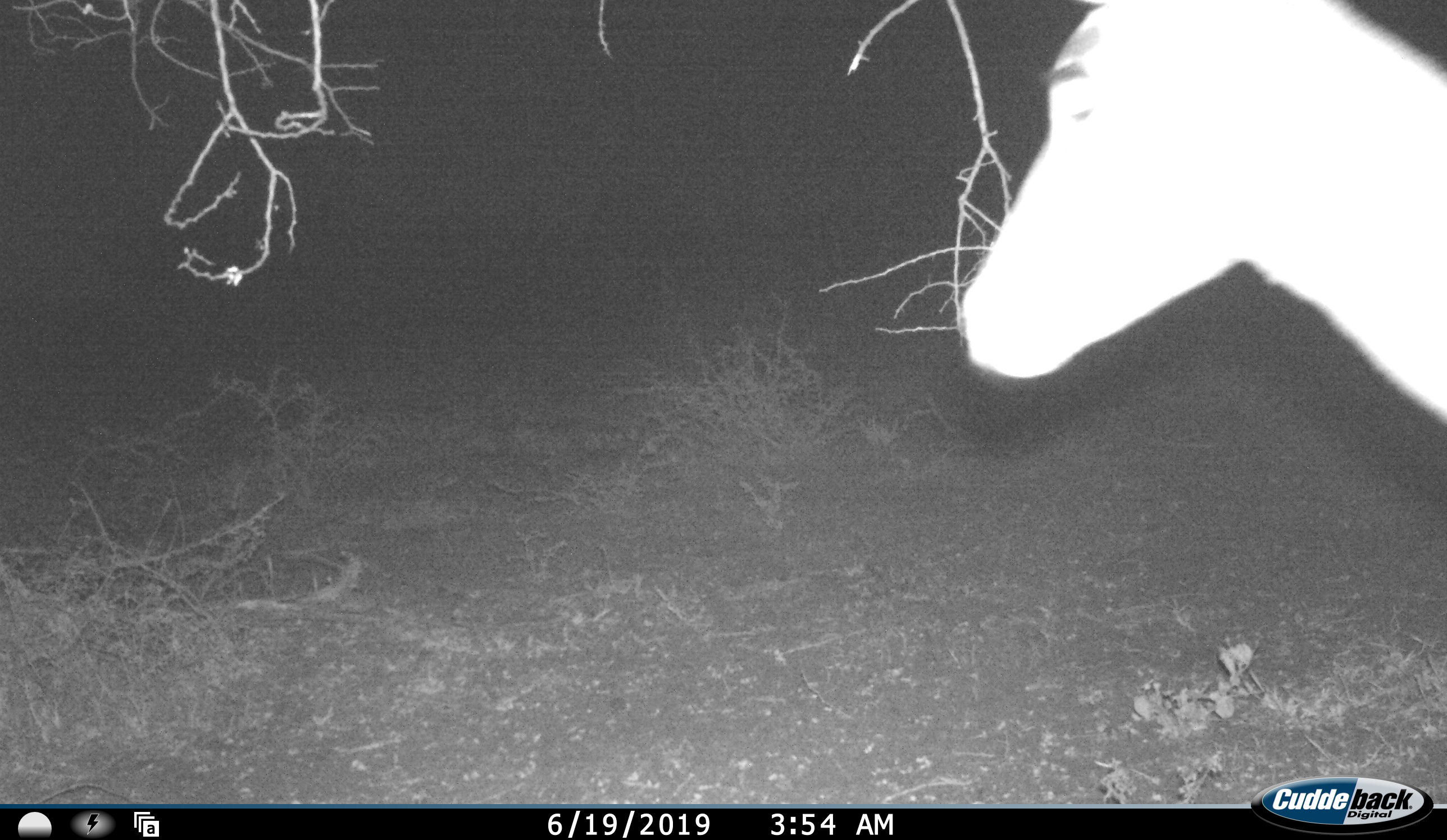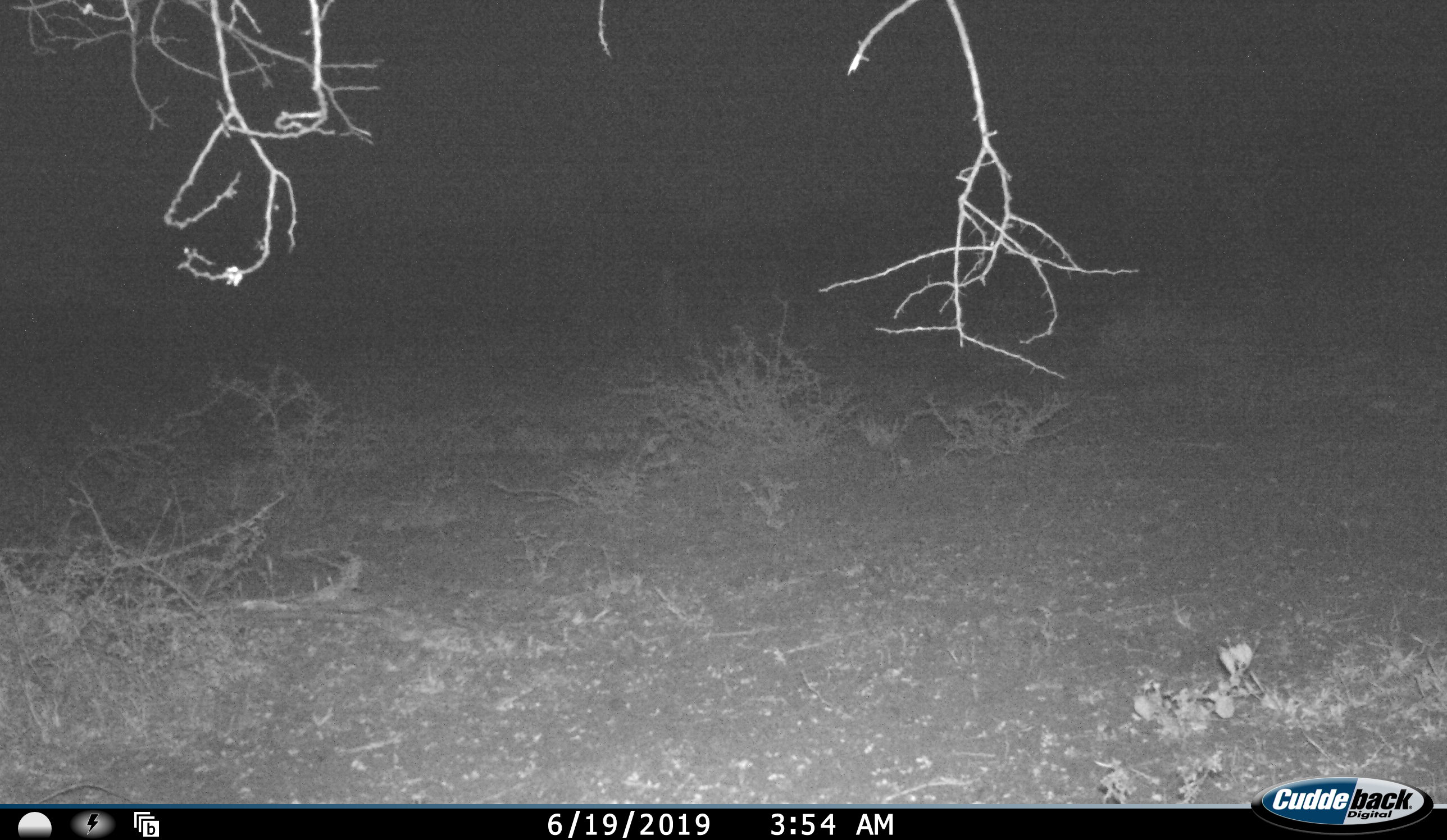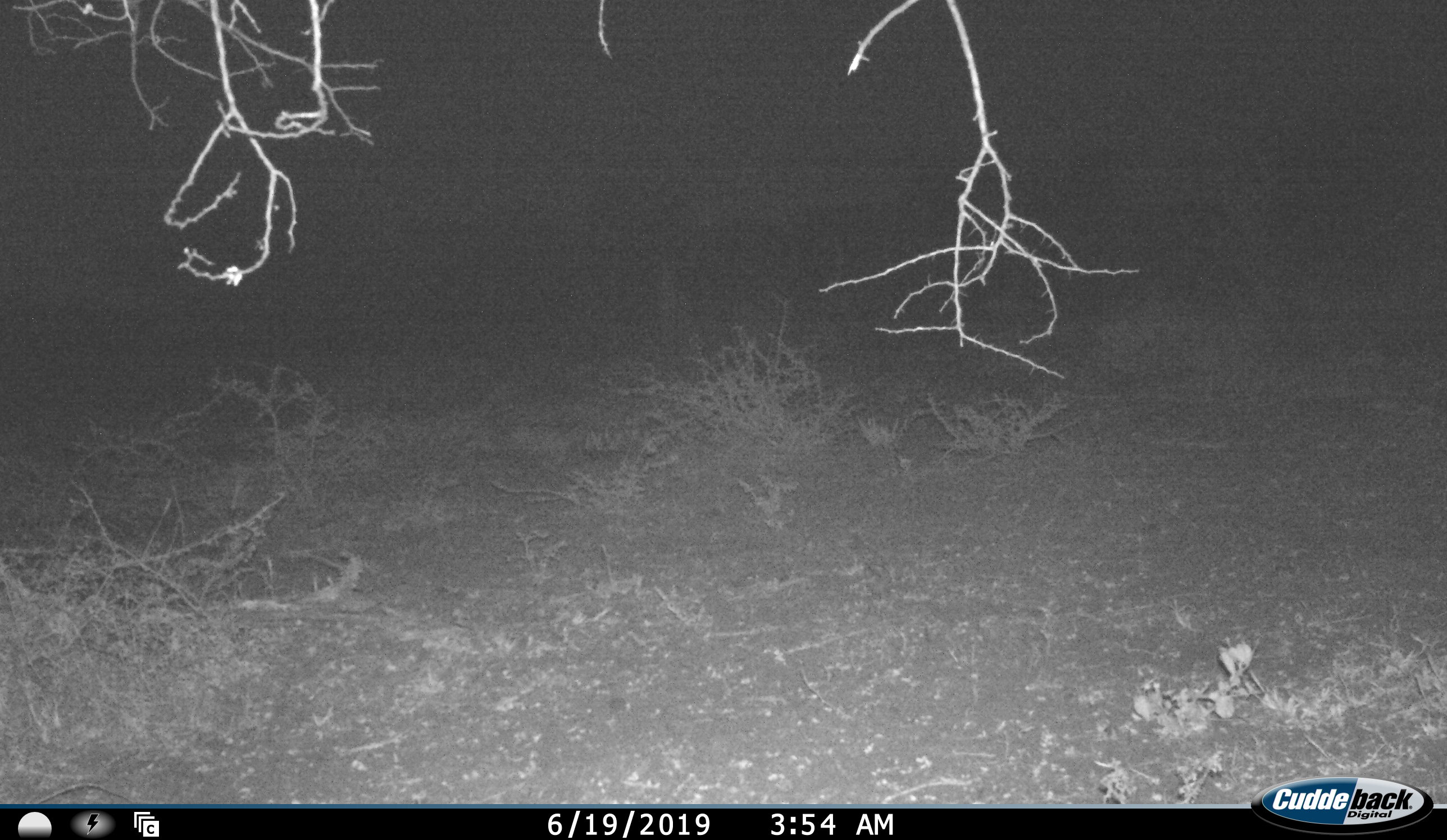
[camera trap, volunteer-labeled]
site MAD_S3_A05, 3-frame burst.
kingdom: Animalia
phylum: Chordata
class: Mammalia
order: Artiodactyla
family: Bovidae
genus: Aepyceros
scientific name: Aepyceros melampus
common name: impala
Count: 1.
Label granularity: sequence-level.